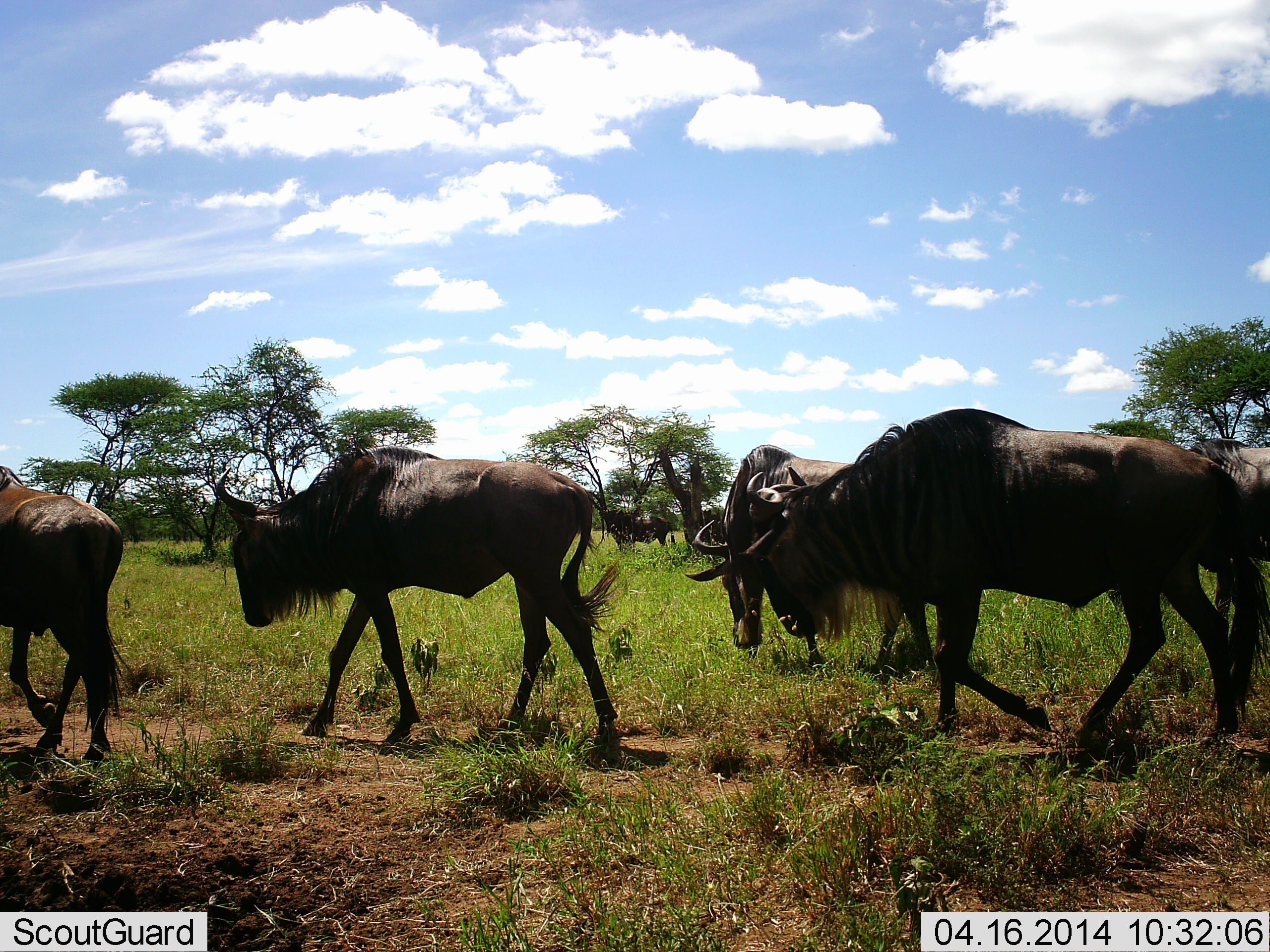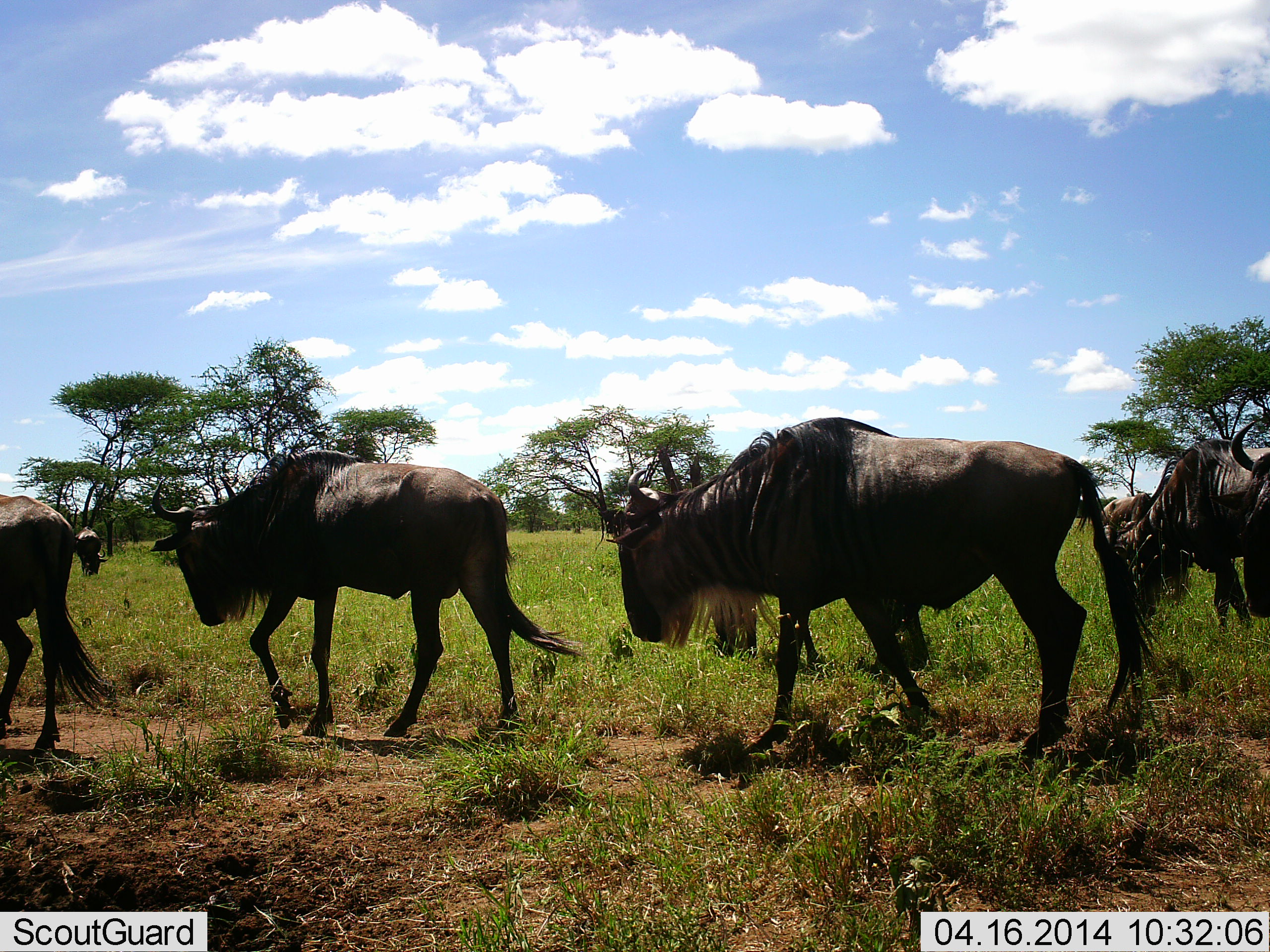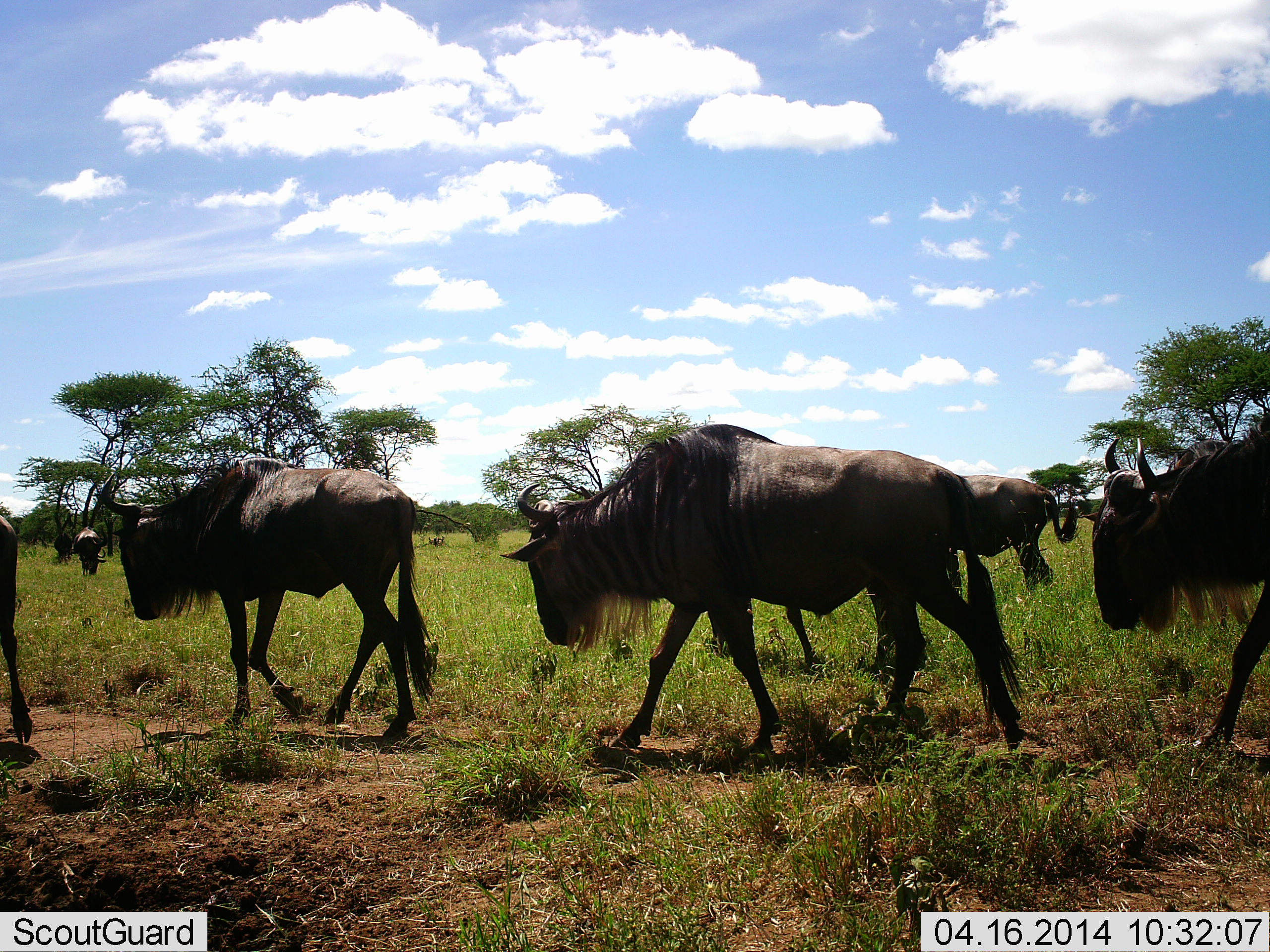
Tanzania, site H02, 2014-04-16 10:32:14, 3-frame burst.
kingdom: Animalia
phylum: Chordata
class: Mammalia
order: Artiodactyla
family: Bovidae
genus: Connochaetes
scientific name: Connochaetes taurinus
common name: blue wildebeest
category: wildebeest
Wildebeest (blue wildebeest) (Connochaetes taurinus), count 7. Behavior (volunteer vote fractions): standing 30%, resting 0%, moving 90%, interacting 0%. Young present (vote fraction): 0%. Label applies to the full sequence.